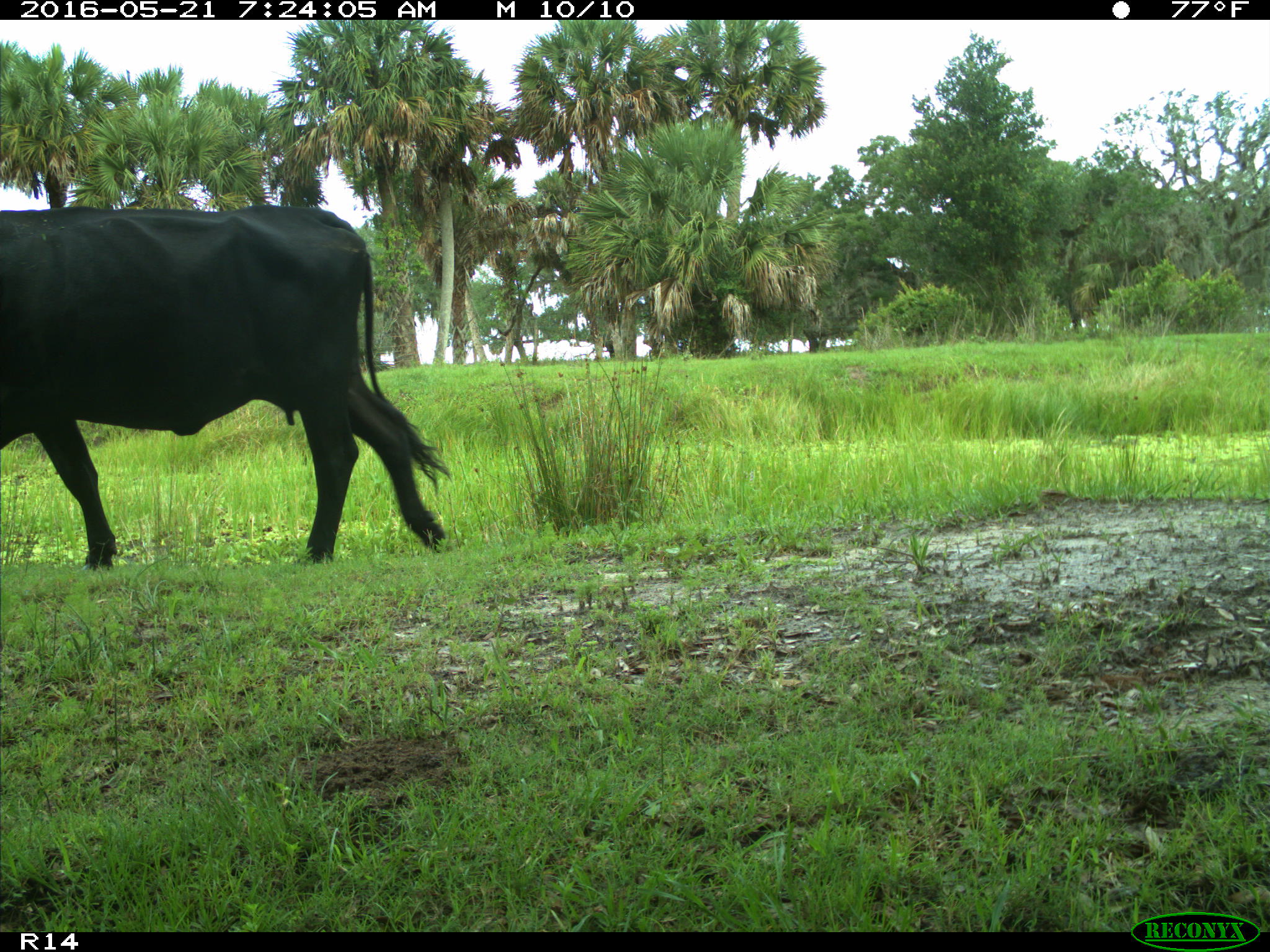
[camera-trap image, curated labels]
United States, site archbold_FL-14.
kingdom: Animalia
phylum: Chordata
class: Mammalia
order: Artiodactyla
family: Bovidae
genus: Bos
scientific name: Bos taurus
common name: domestic cow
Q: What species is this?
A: Bos taurus (domestic cow).